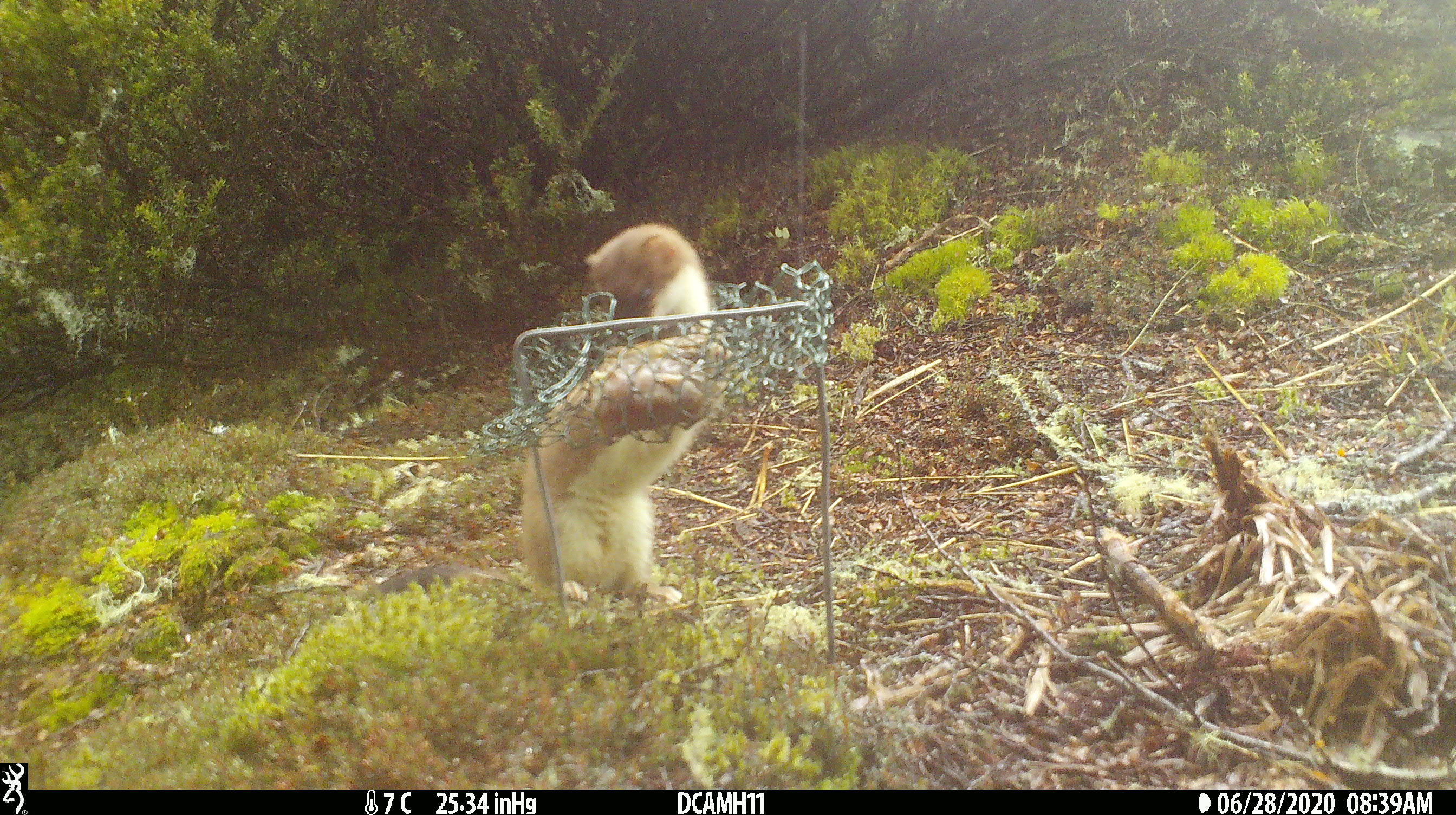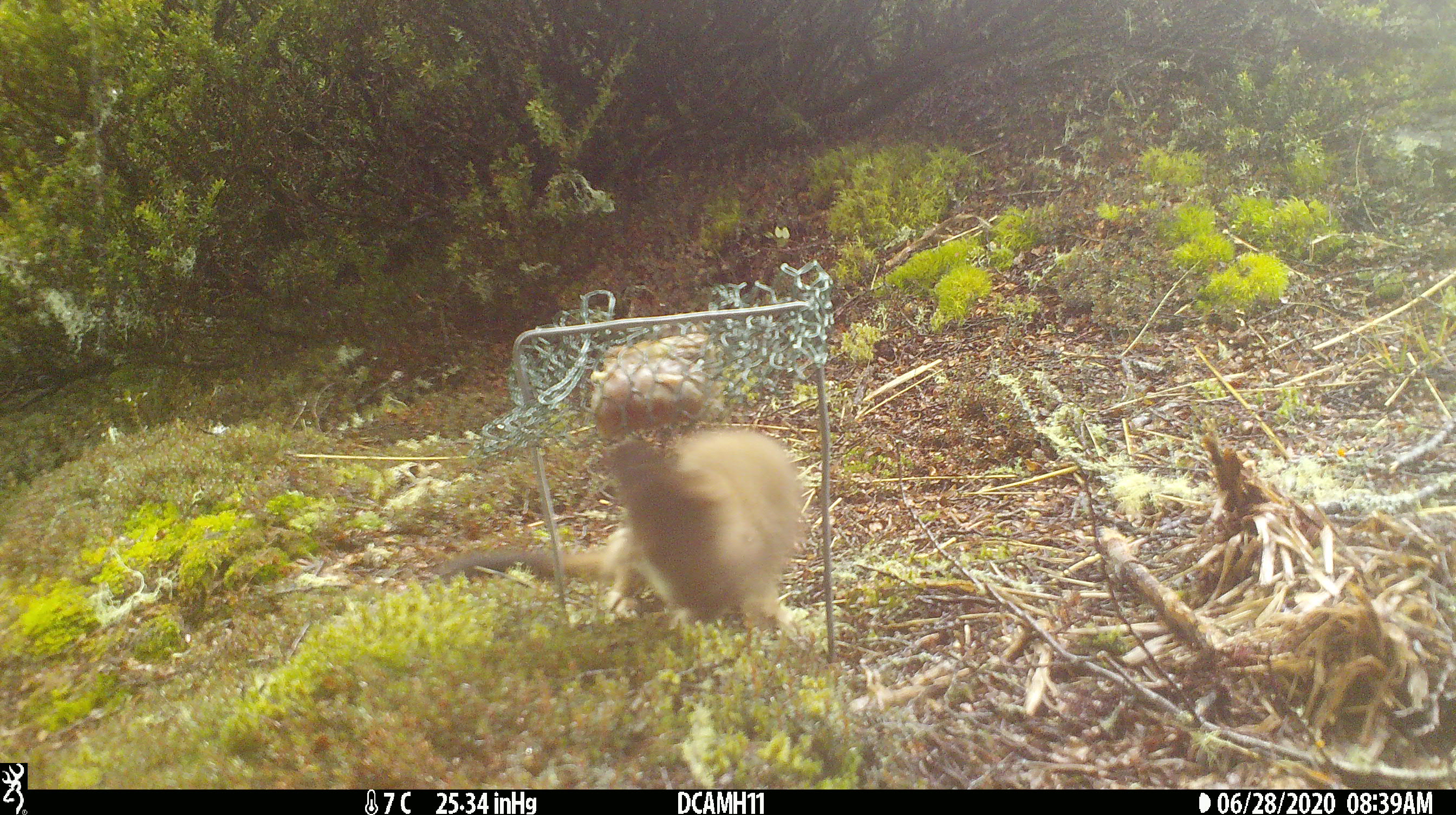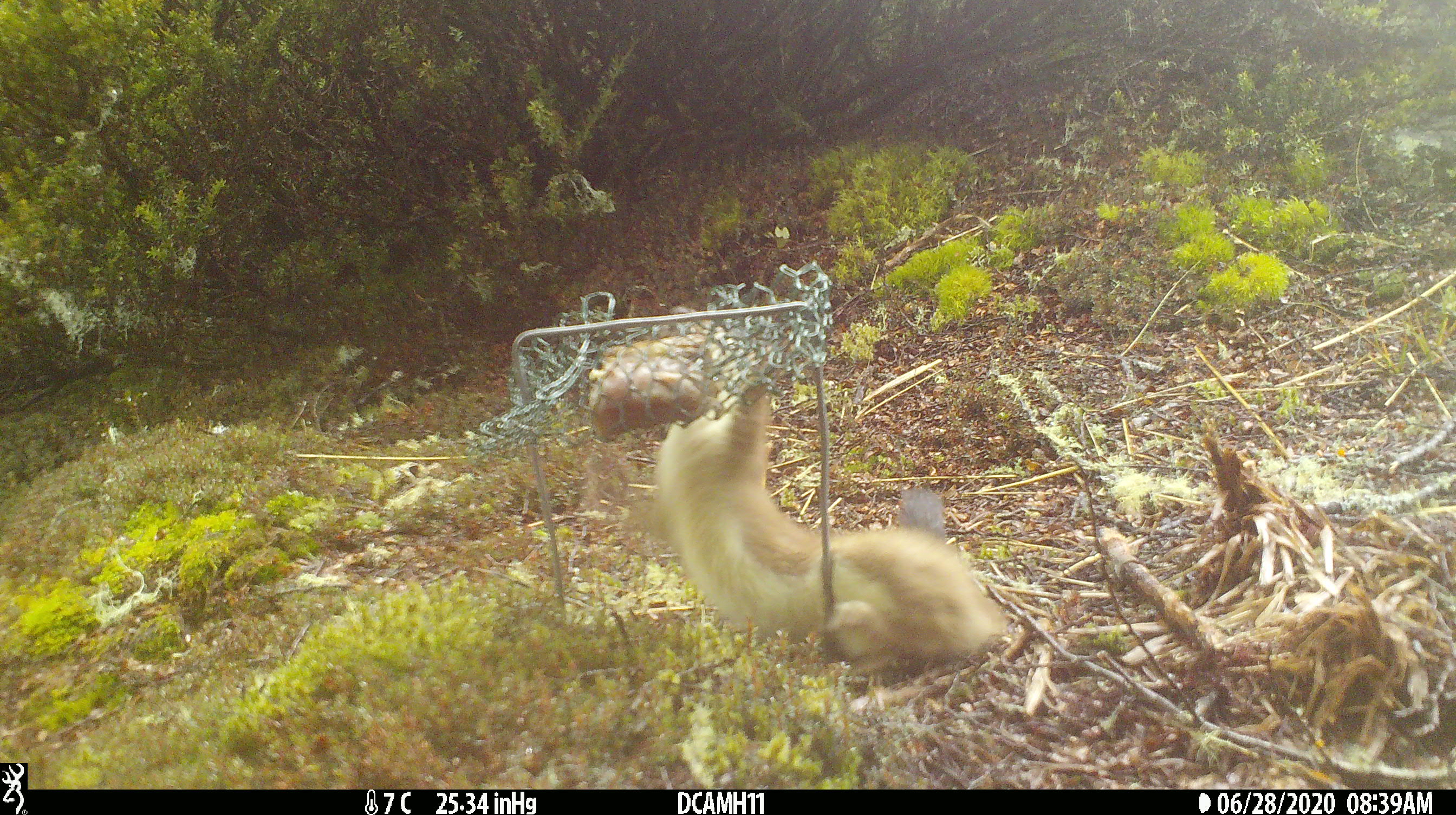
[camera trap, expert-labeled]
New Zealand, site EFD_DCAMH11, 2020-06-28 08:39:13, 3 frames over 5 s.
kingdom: Animalia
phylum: Chordata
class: Mammalia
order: Carnivora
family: Mustelidae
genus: Mustela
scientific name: Mustela erminea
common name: stoat